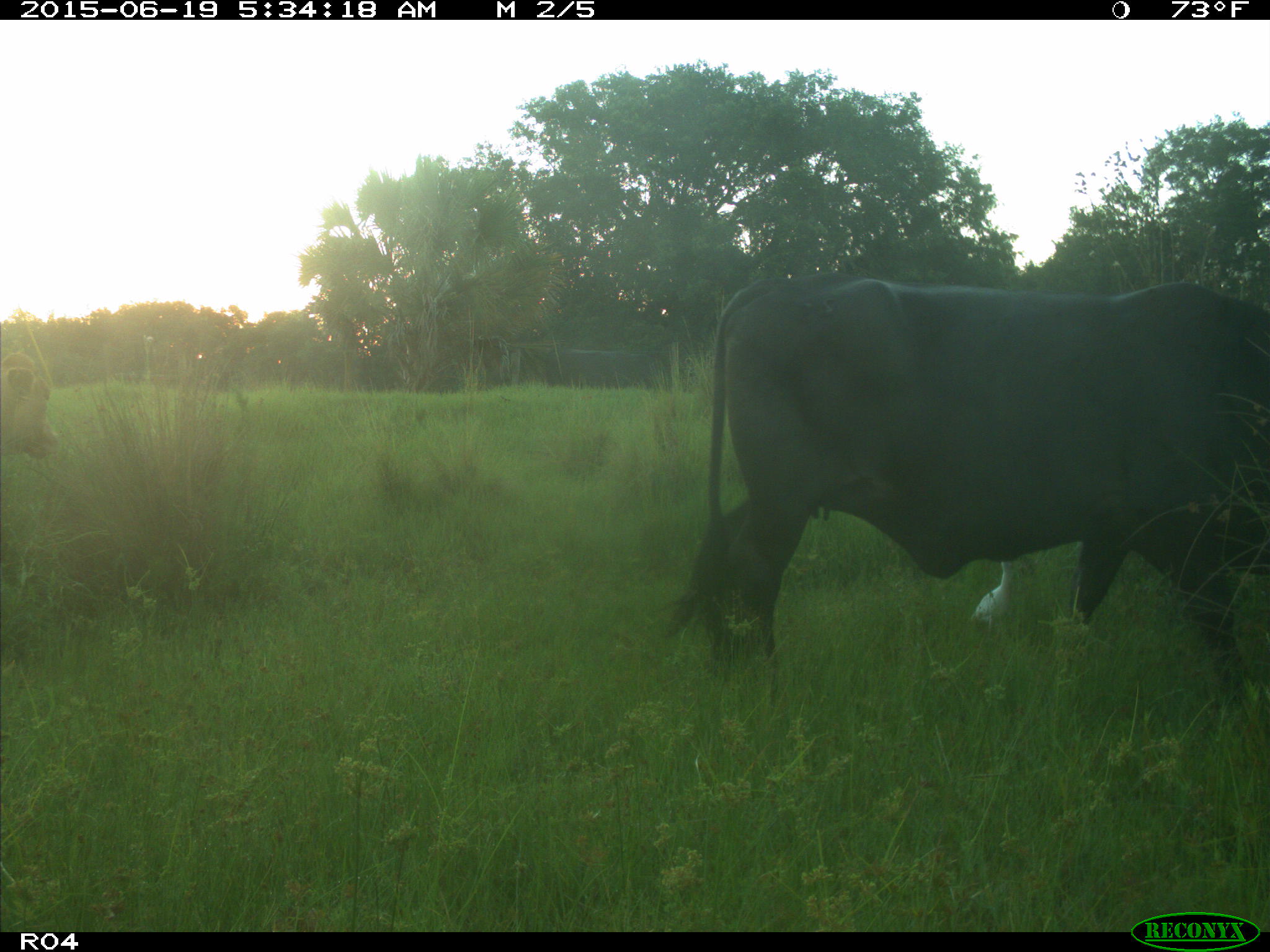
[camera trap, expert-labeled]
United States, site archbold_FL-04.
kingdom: Animalia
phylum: Chordata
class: Mammalia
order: Artiodactyla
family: Bovidae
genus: Bos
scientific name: Bos taurus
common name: domestic cow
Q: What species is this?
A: Bos taurus (domestic cow).